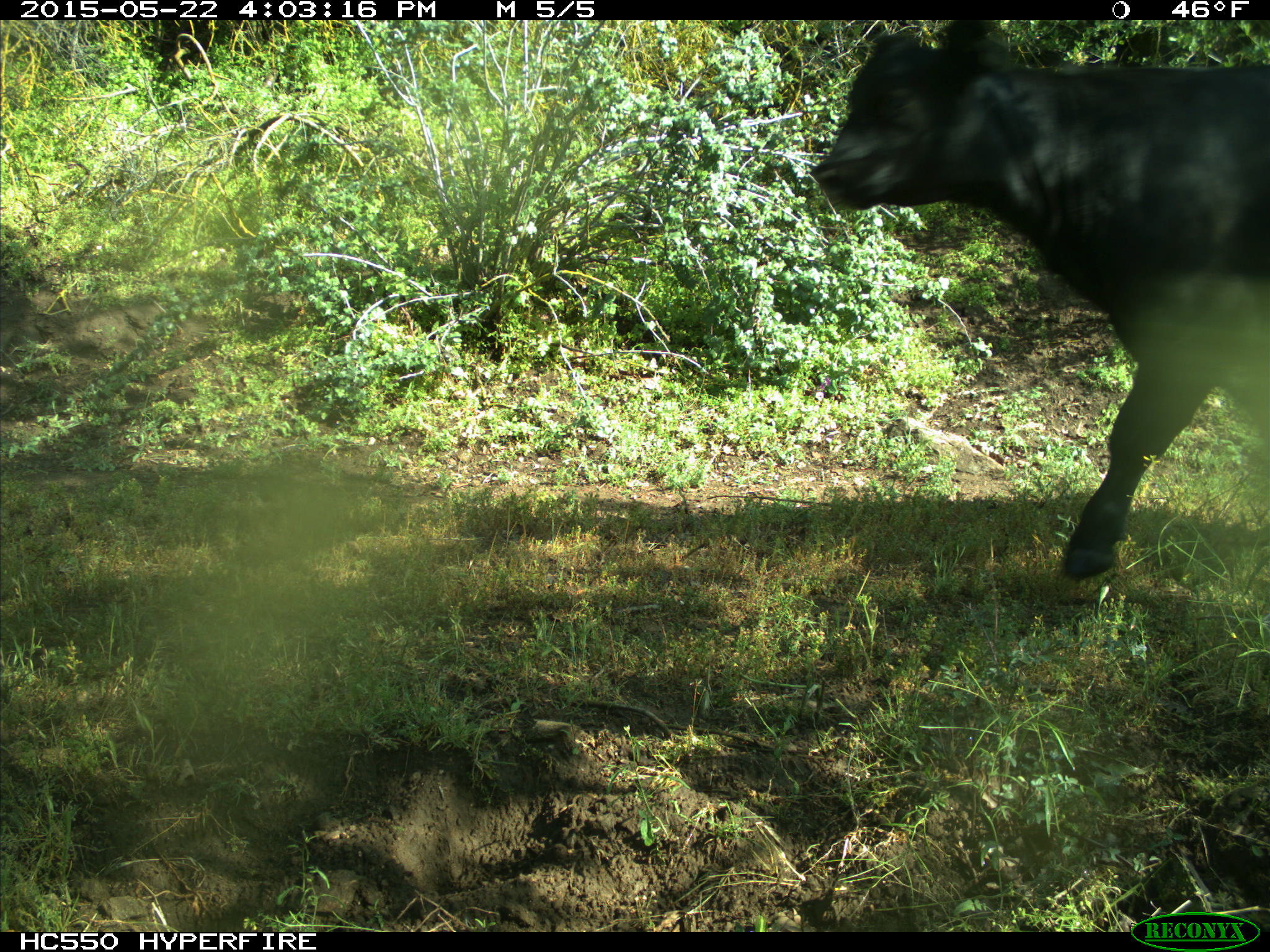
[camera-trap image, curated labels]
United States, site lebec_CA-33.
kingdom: Animalia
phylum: Chordata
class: Mammalia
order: Artiodactyla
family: Bovidae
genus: Bos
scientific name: Bos taurus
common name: domestic cow